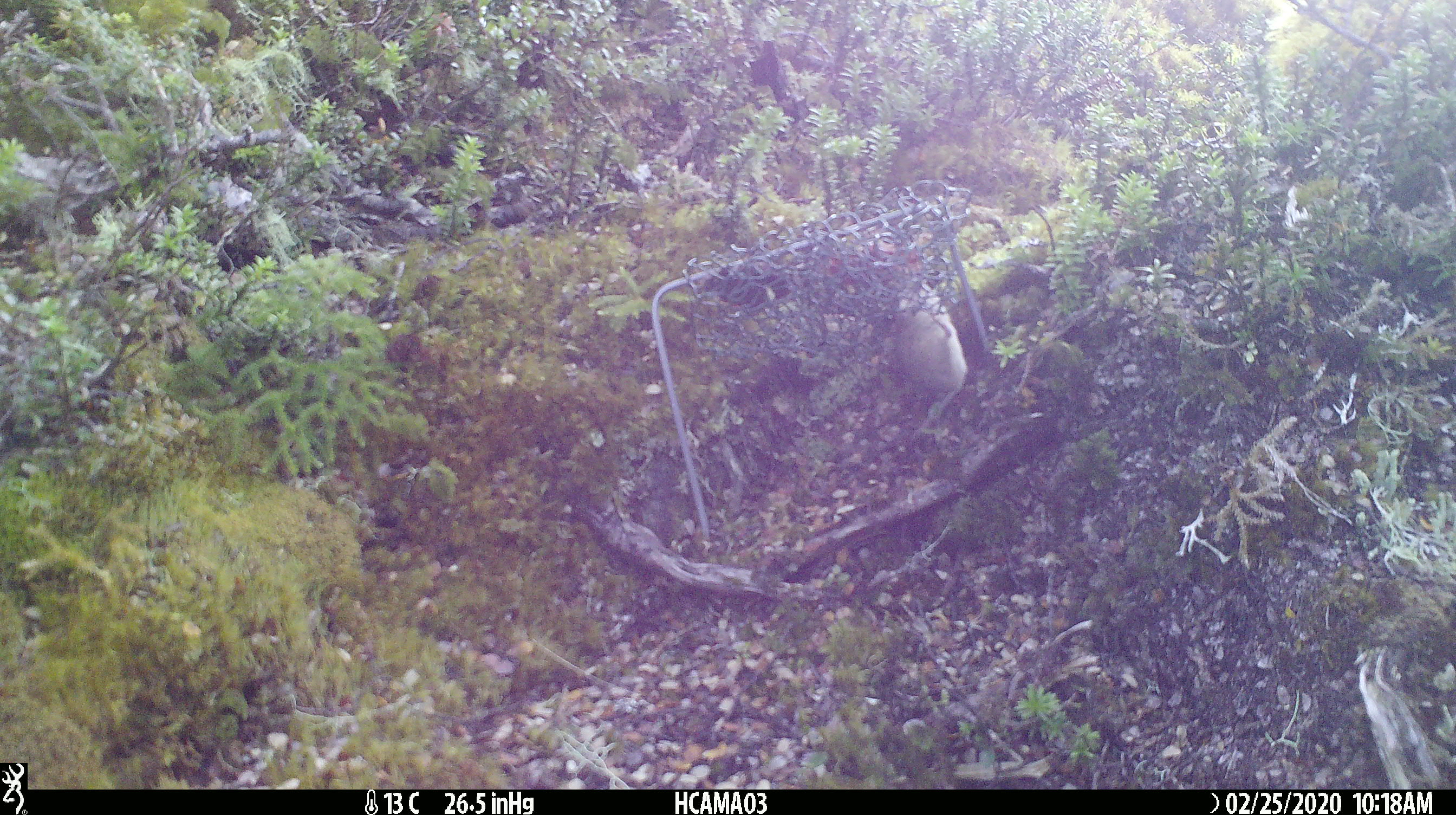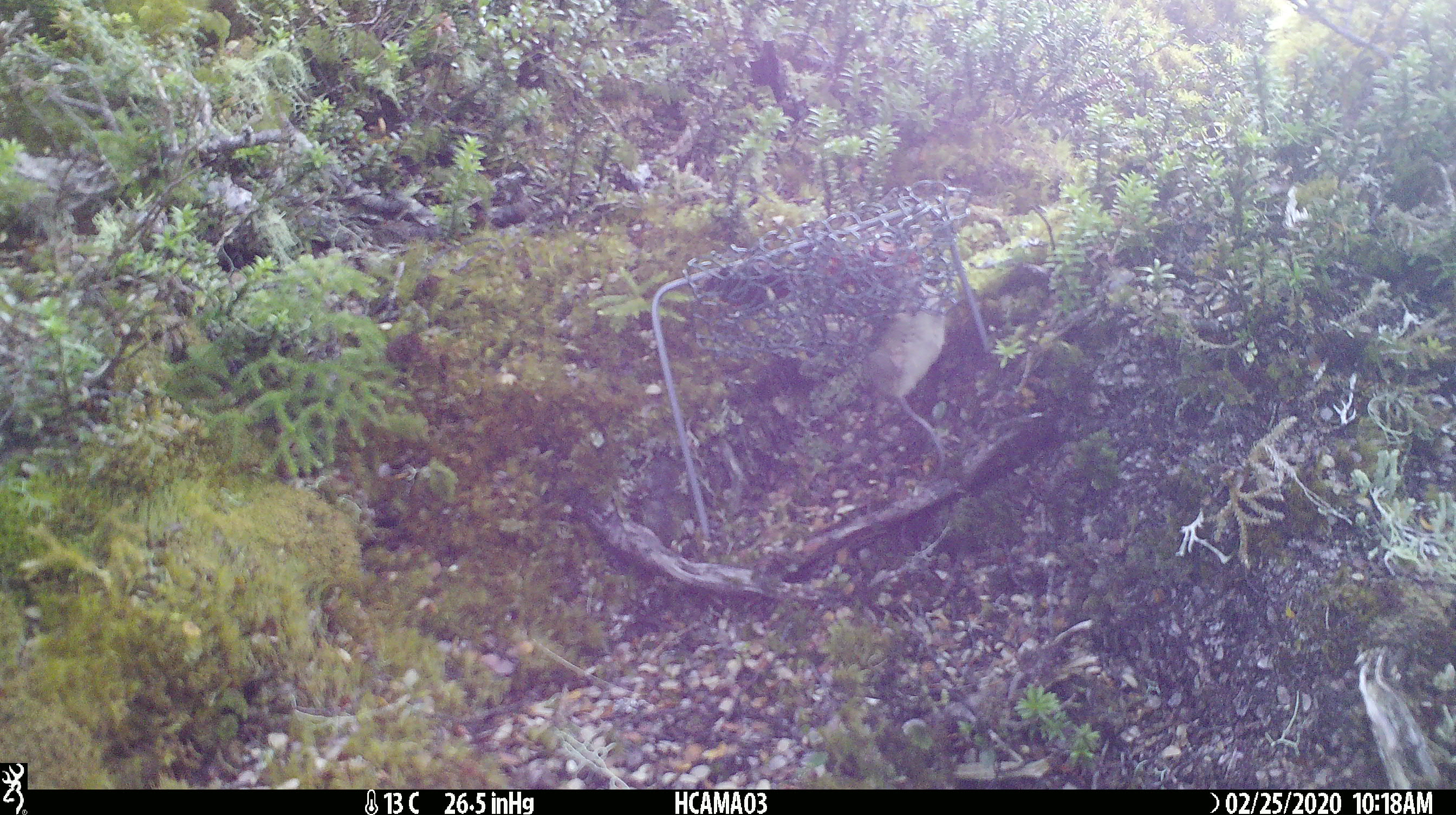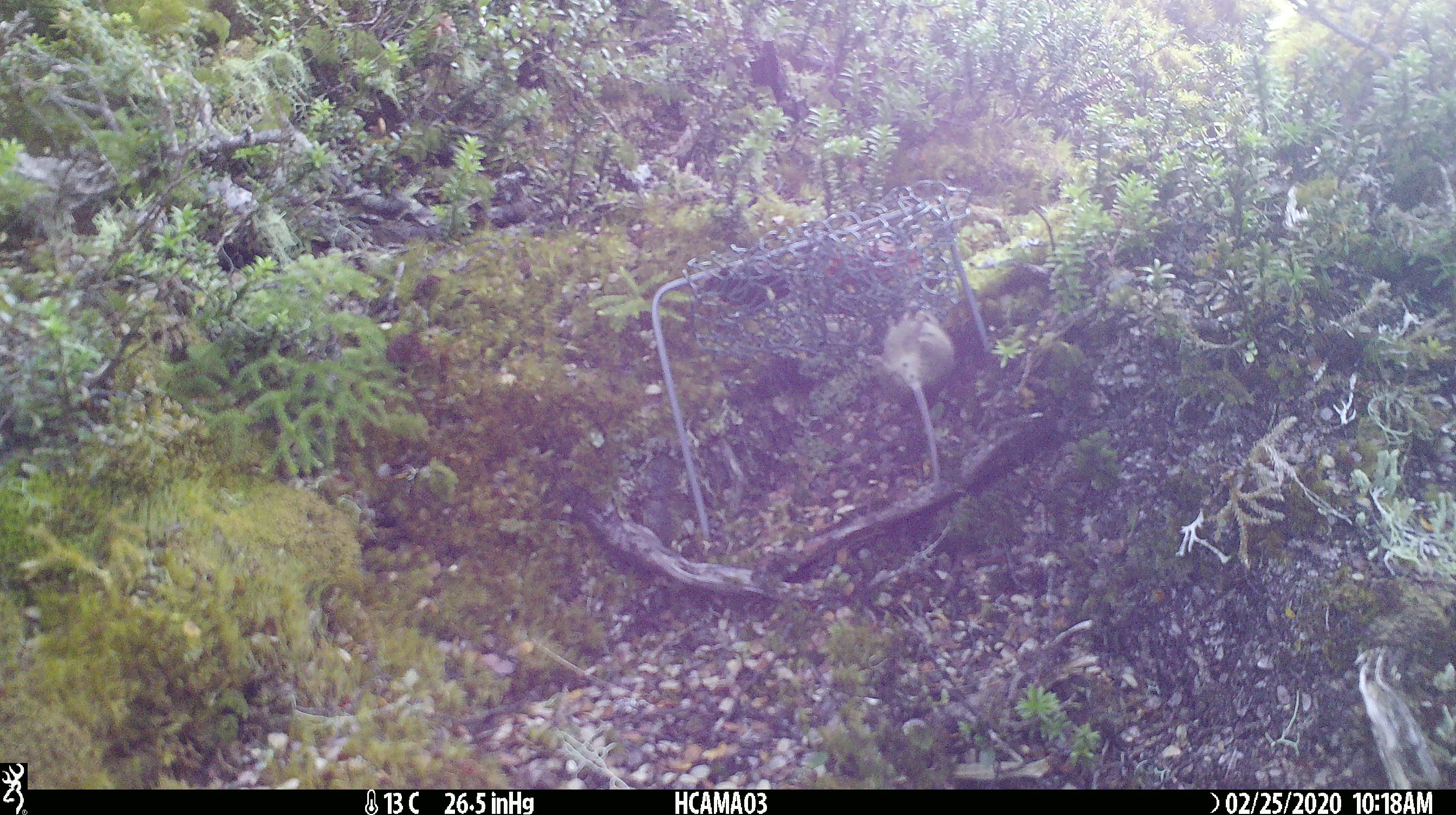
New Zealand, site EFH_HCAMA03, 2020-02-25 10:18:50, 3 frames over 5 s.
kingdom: Animalia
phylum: Chordata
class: Mammalia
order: Rodentia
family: Muridae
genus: Mus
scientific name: Mus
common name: mouse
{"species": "mouse (Mus)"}